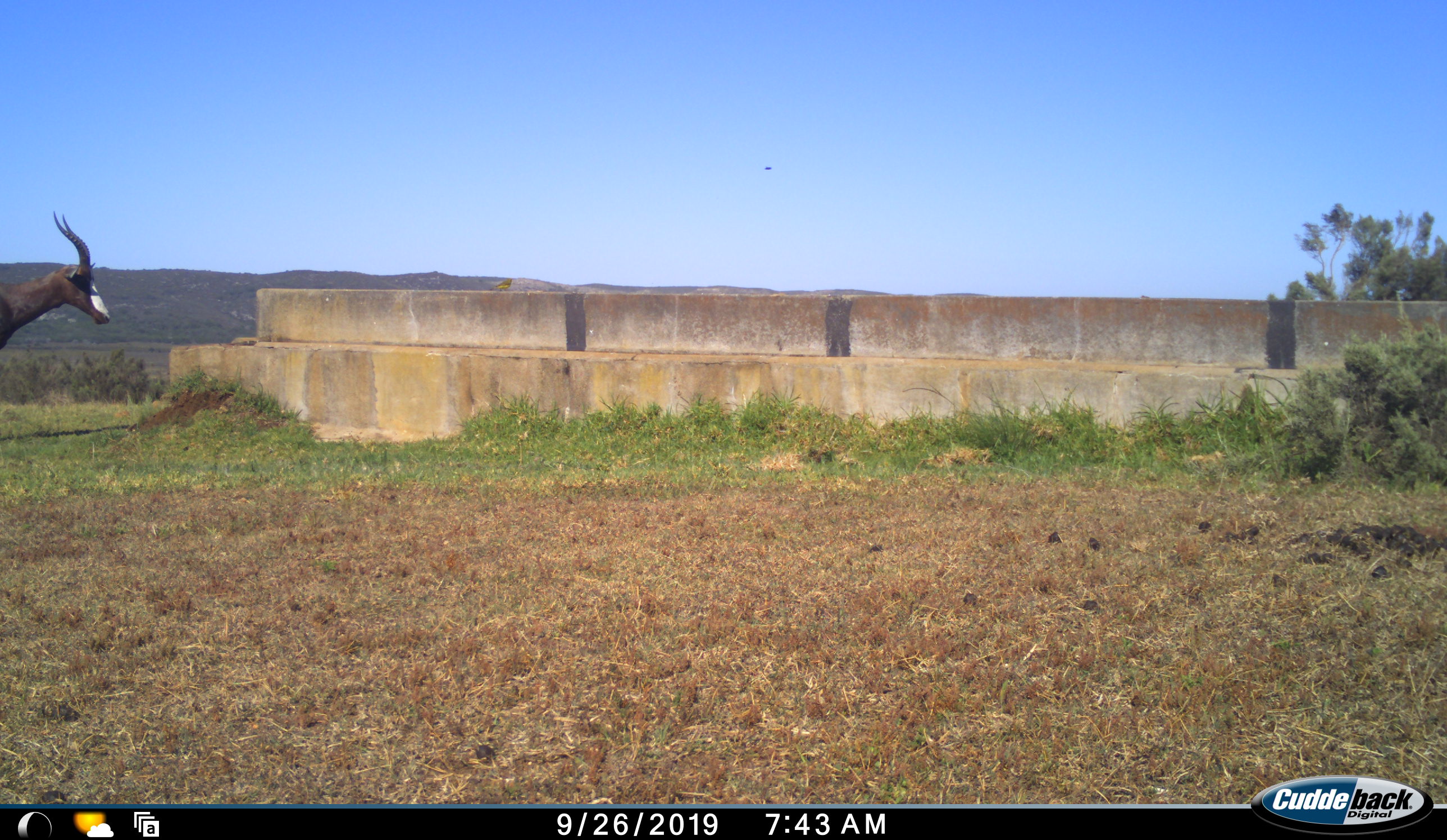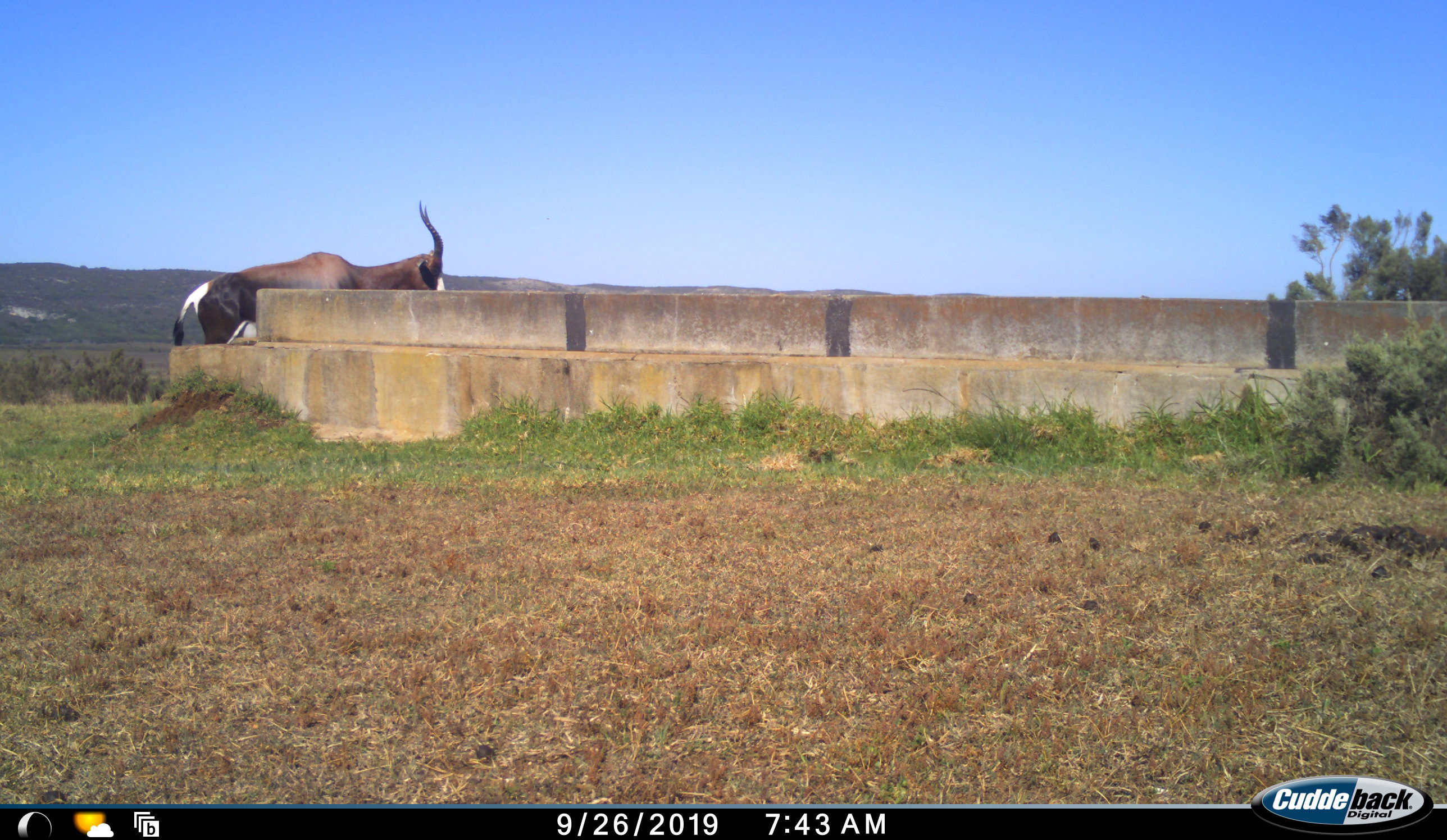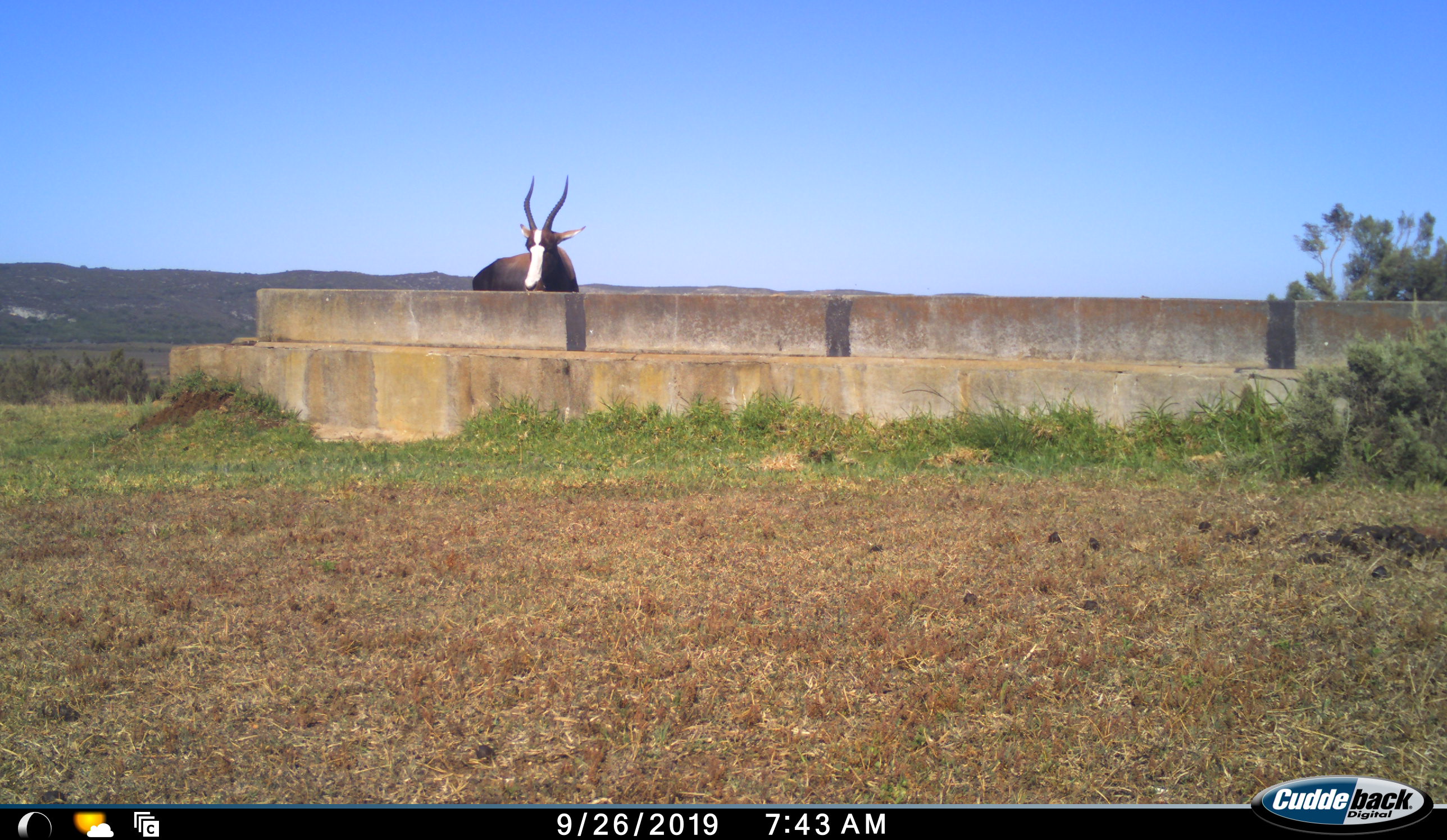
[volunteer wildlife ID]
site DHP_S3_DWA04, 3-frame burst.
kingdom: Animalia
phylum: Chordata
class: Mammalia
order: Artiodactyla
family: Bovidae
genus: Damaliscus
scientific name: Damaliscus pygargus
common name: bontebok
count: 1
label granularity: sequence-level